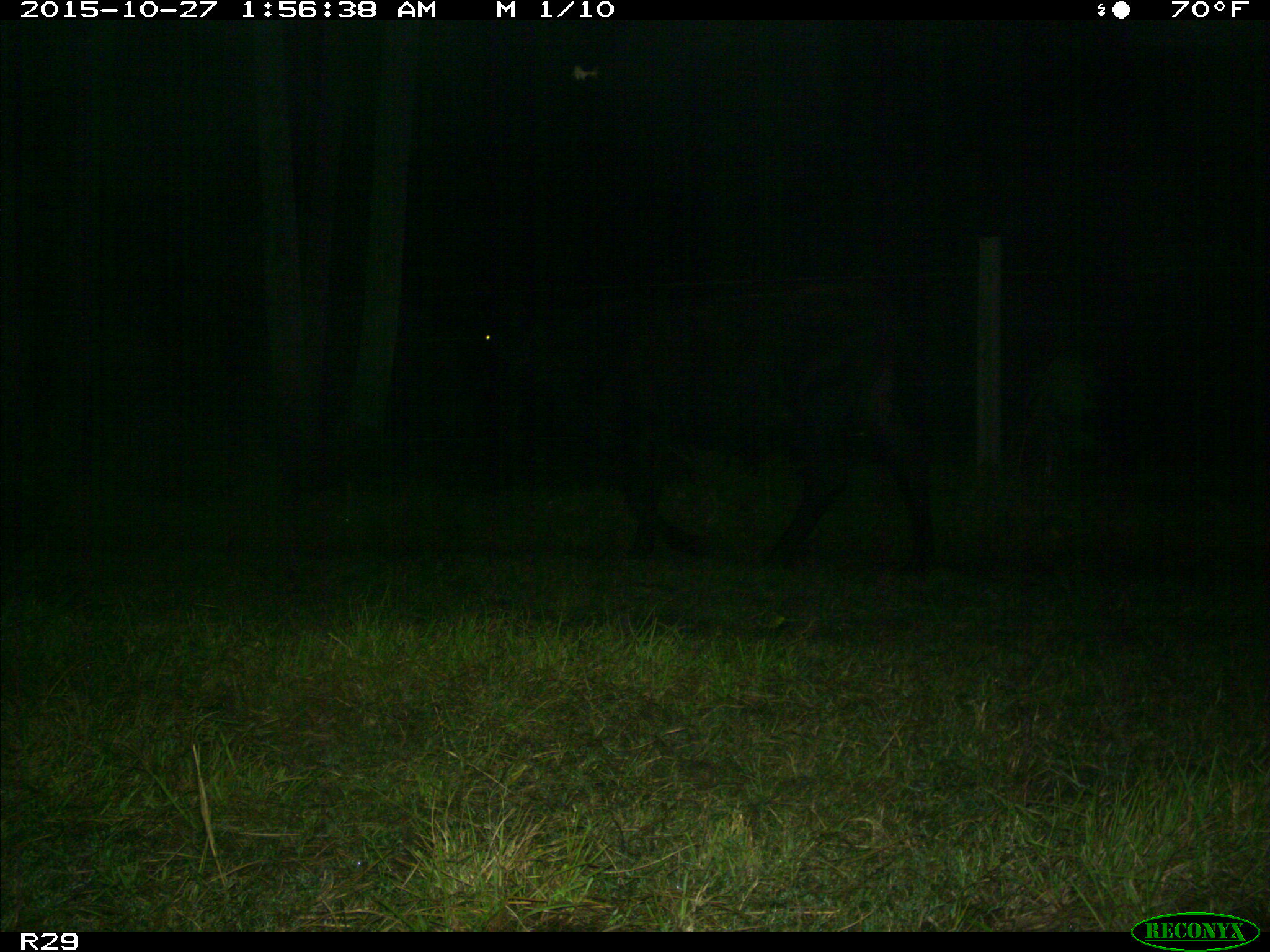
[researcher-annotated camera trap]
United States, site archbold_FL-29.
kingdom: Animalia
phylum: Chordata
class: Mammalia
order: Artiodactyla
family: Bovidae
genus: Bos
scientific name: Bos taurus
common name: domestic cow